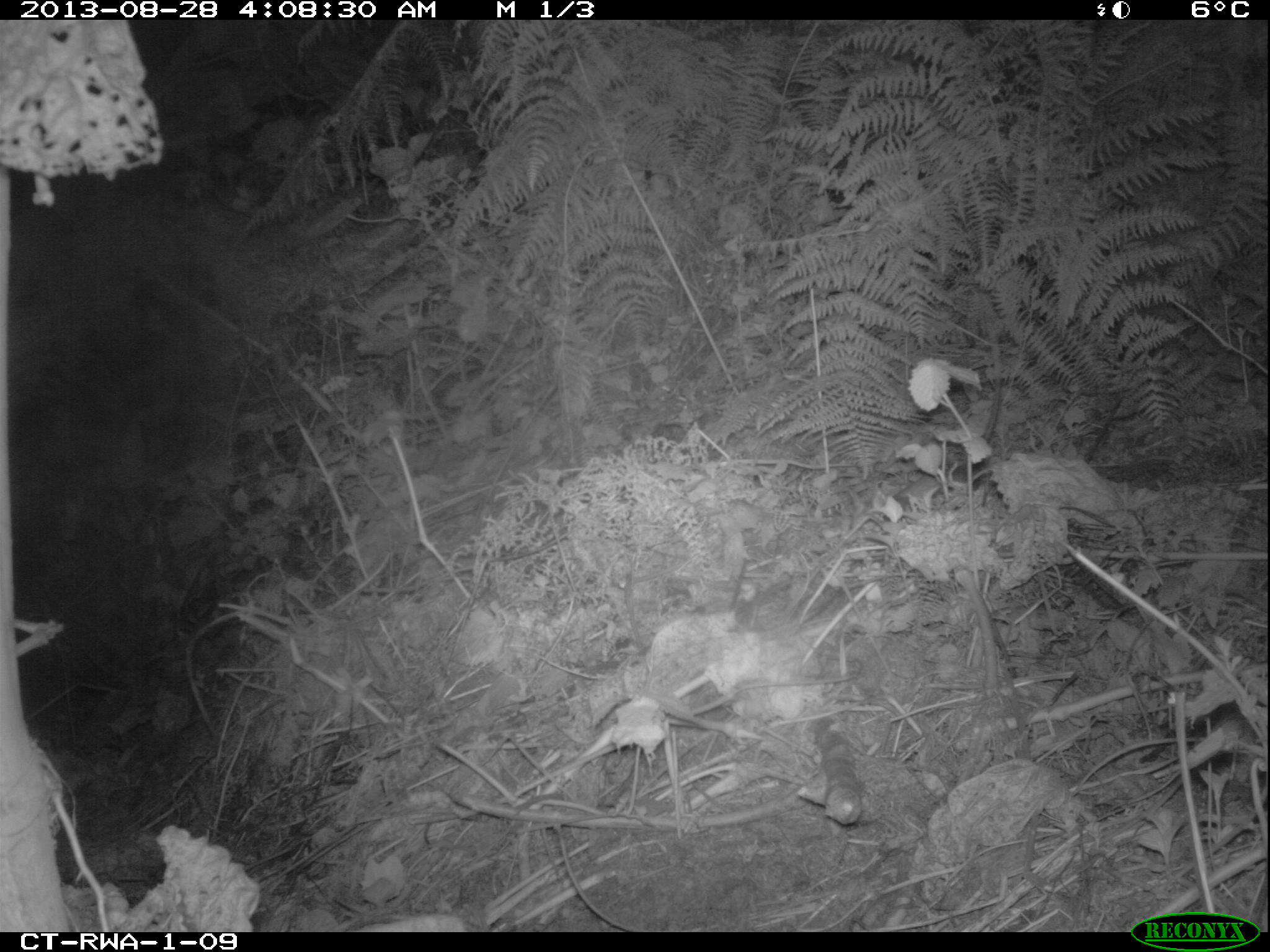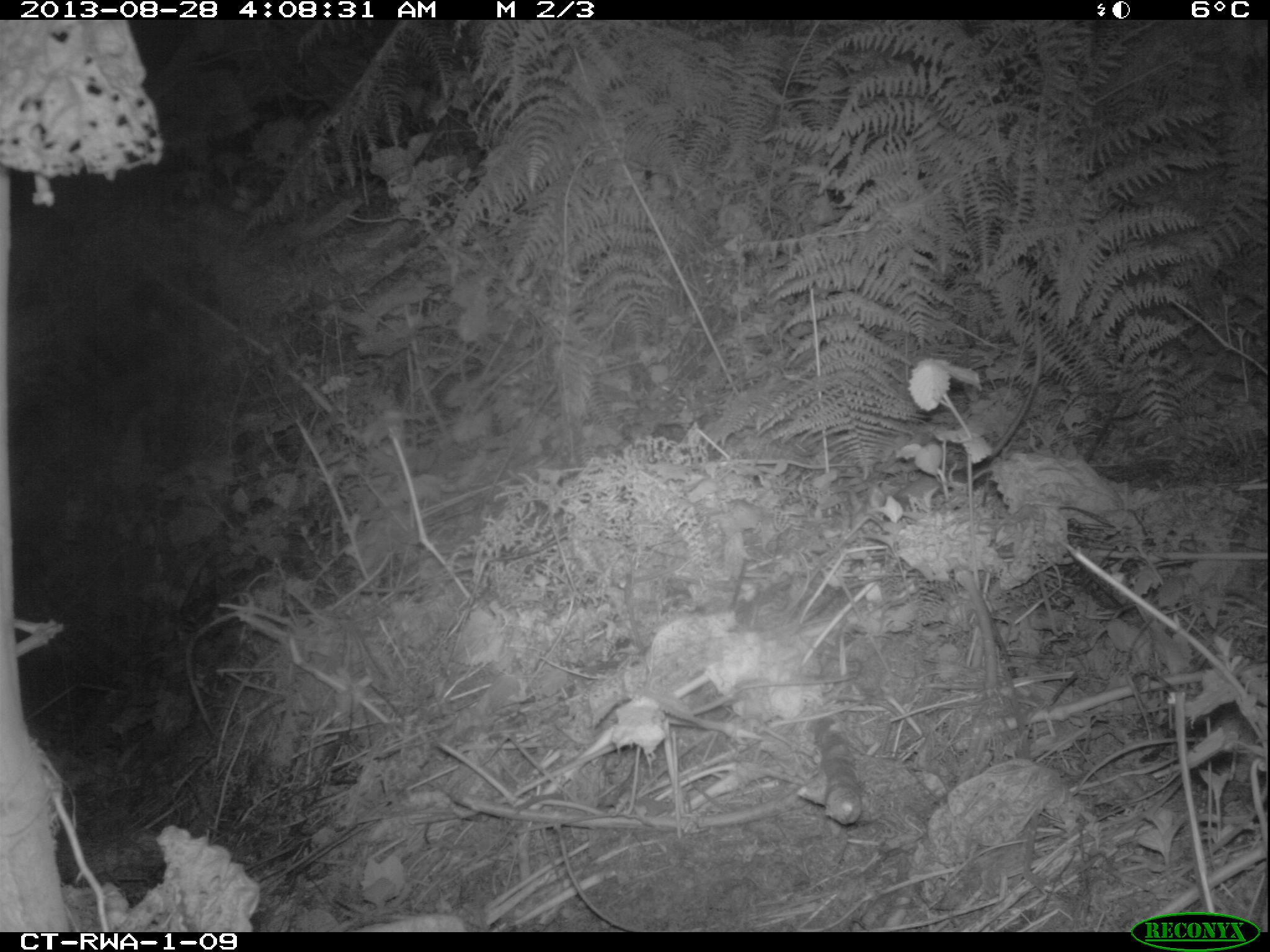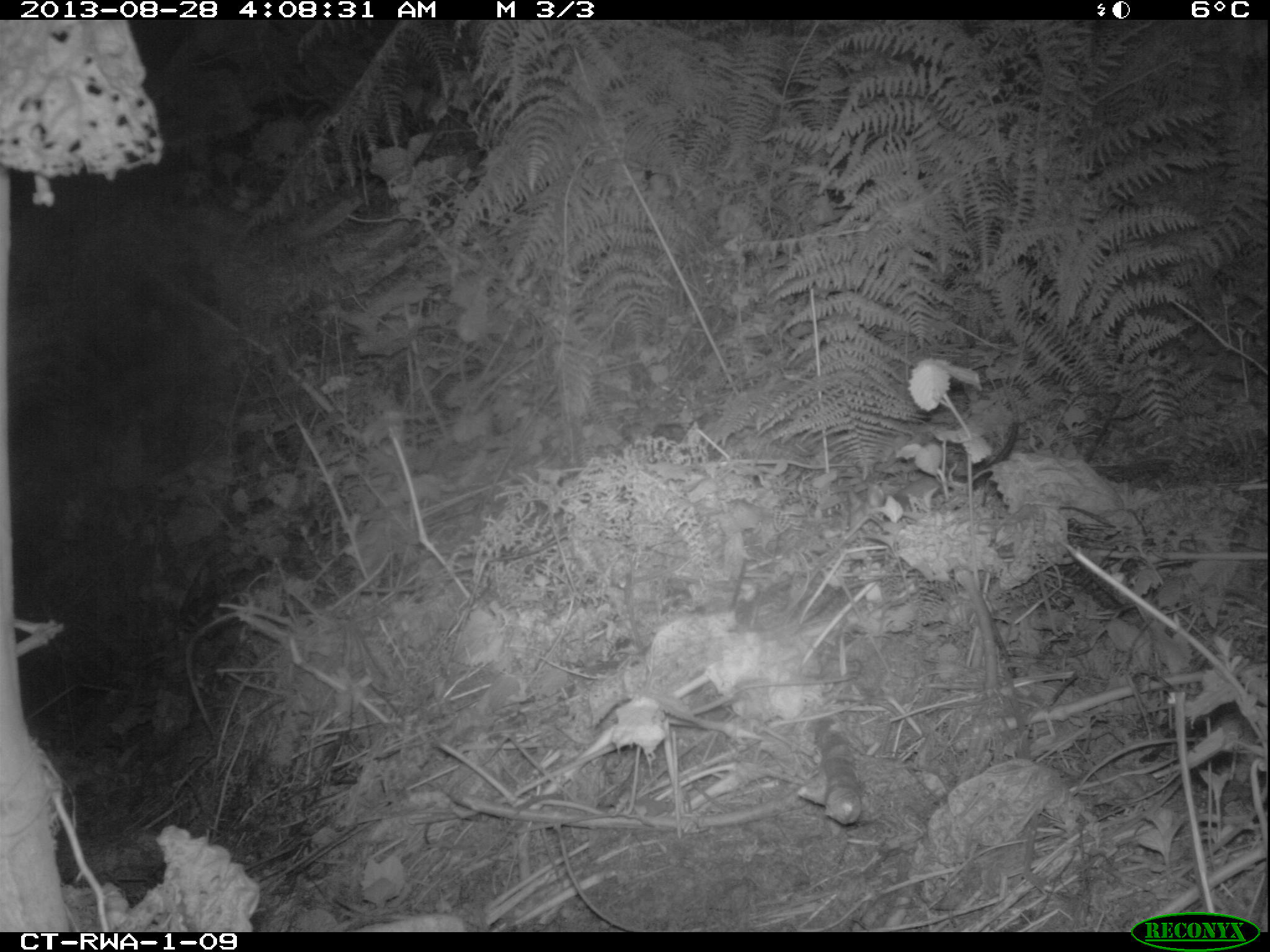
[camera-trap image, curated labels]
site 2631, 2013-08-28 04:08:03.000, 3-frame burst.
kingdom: Animalia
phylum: Chordata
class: Mammalia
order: Rodentia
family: Nesomyidae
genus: Cricetomys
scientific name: Cricetomys gambianus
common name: african giant pouched rat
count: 1